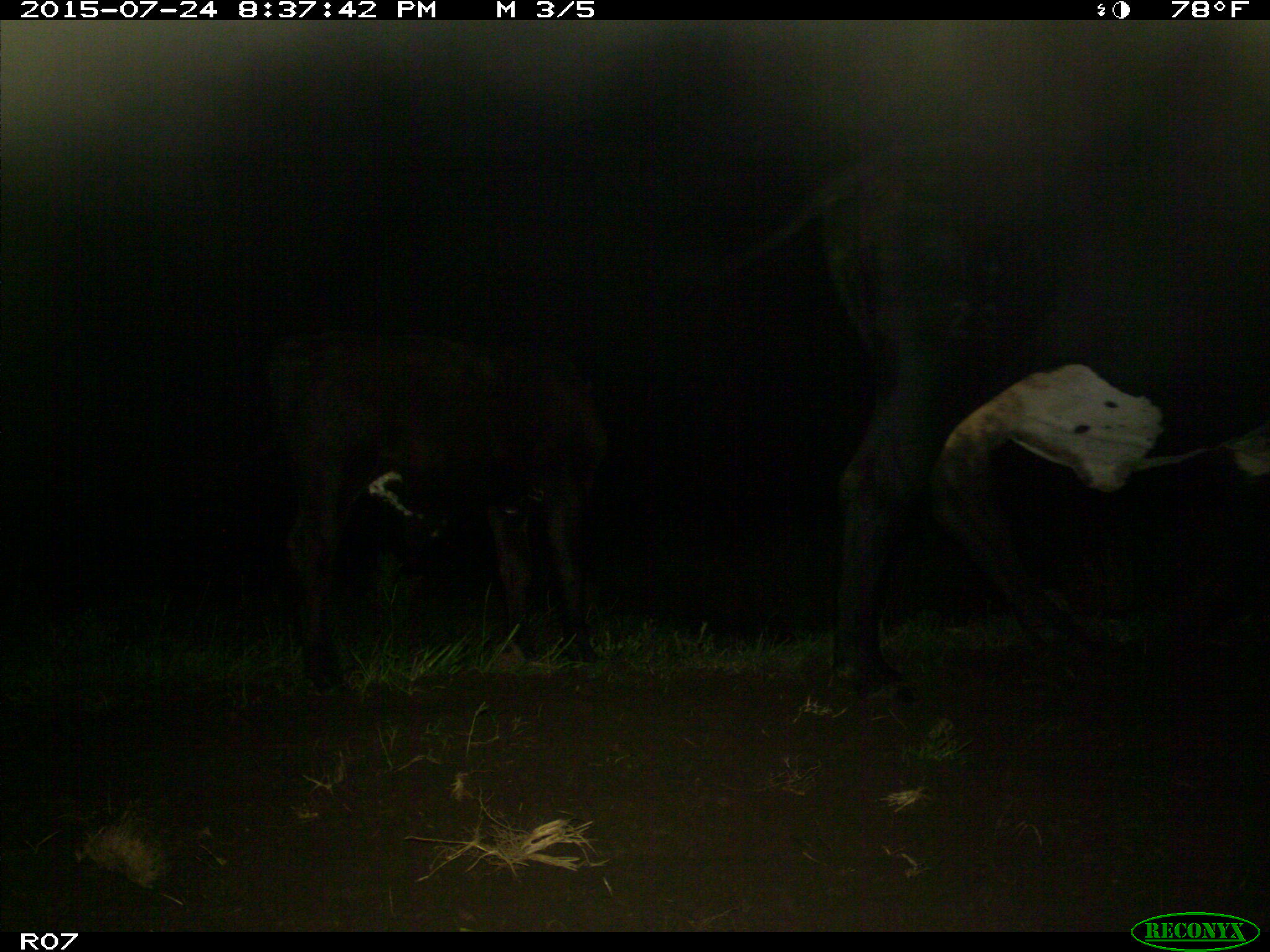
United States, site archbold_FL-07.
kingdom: Animalia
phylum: Chordata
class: Mammalia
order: Artiodactyla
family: Bovidae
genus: Bos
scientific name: Bos taurus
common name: domestic cow